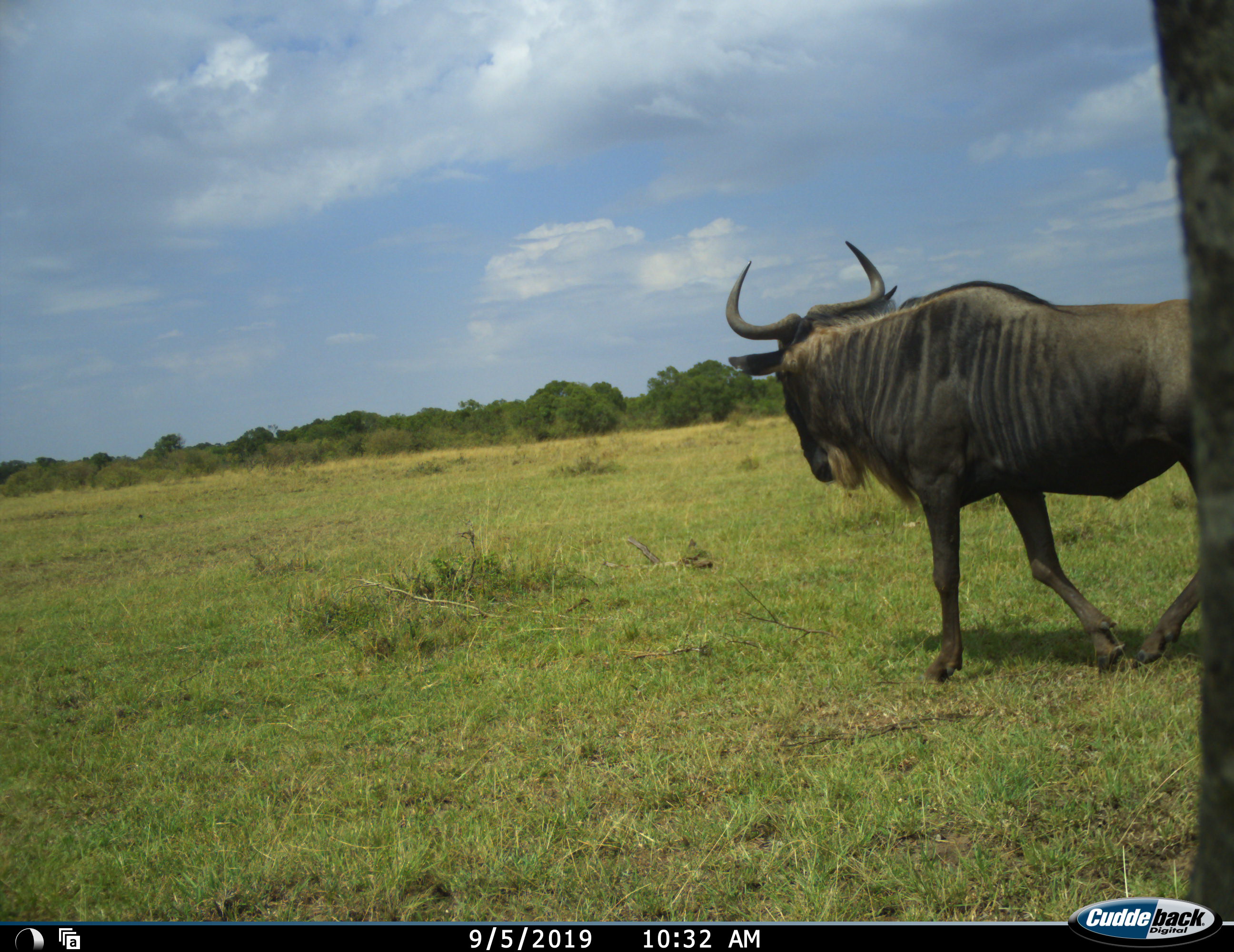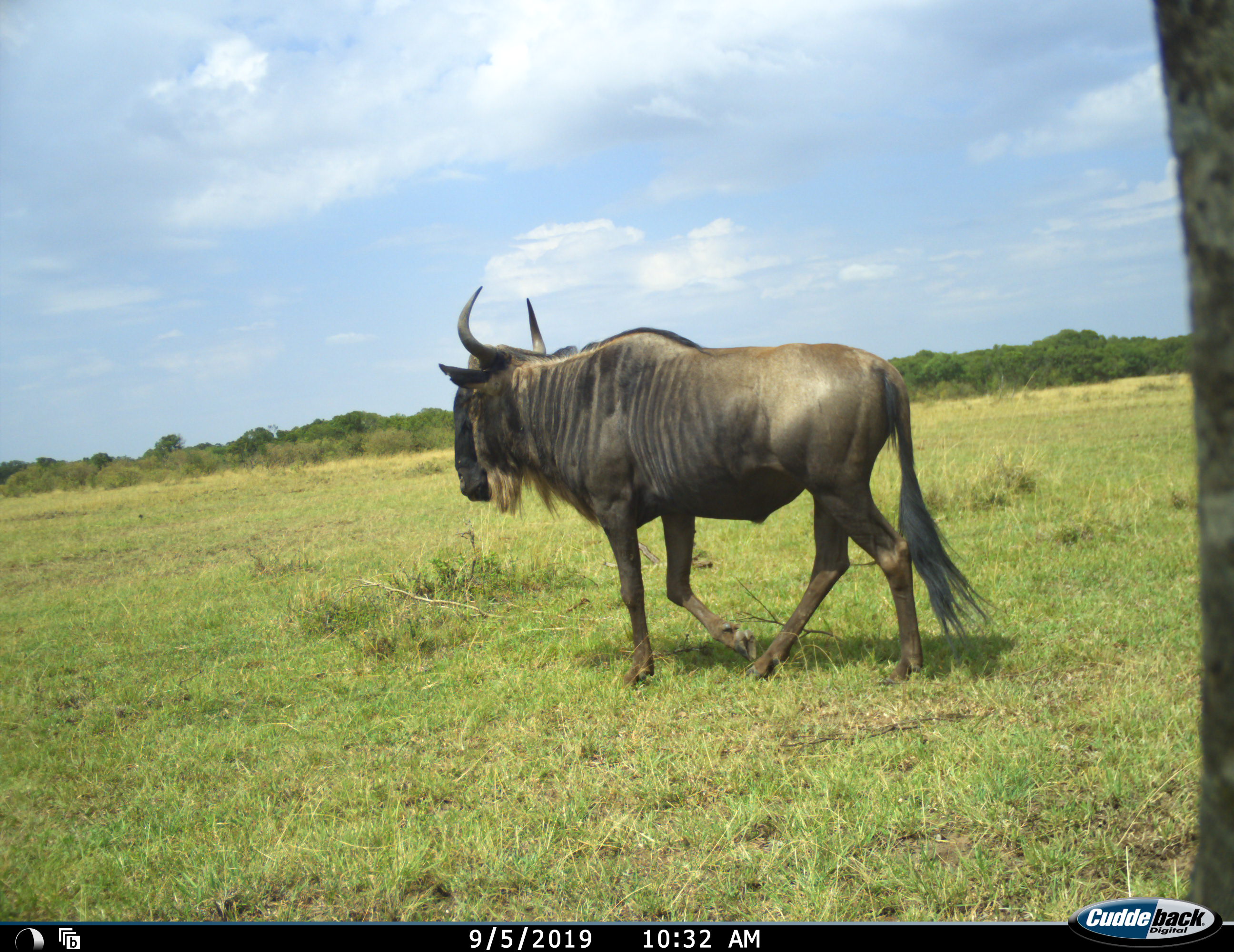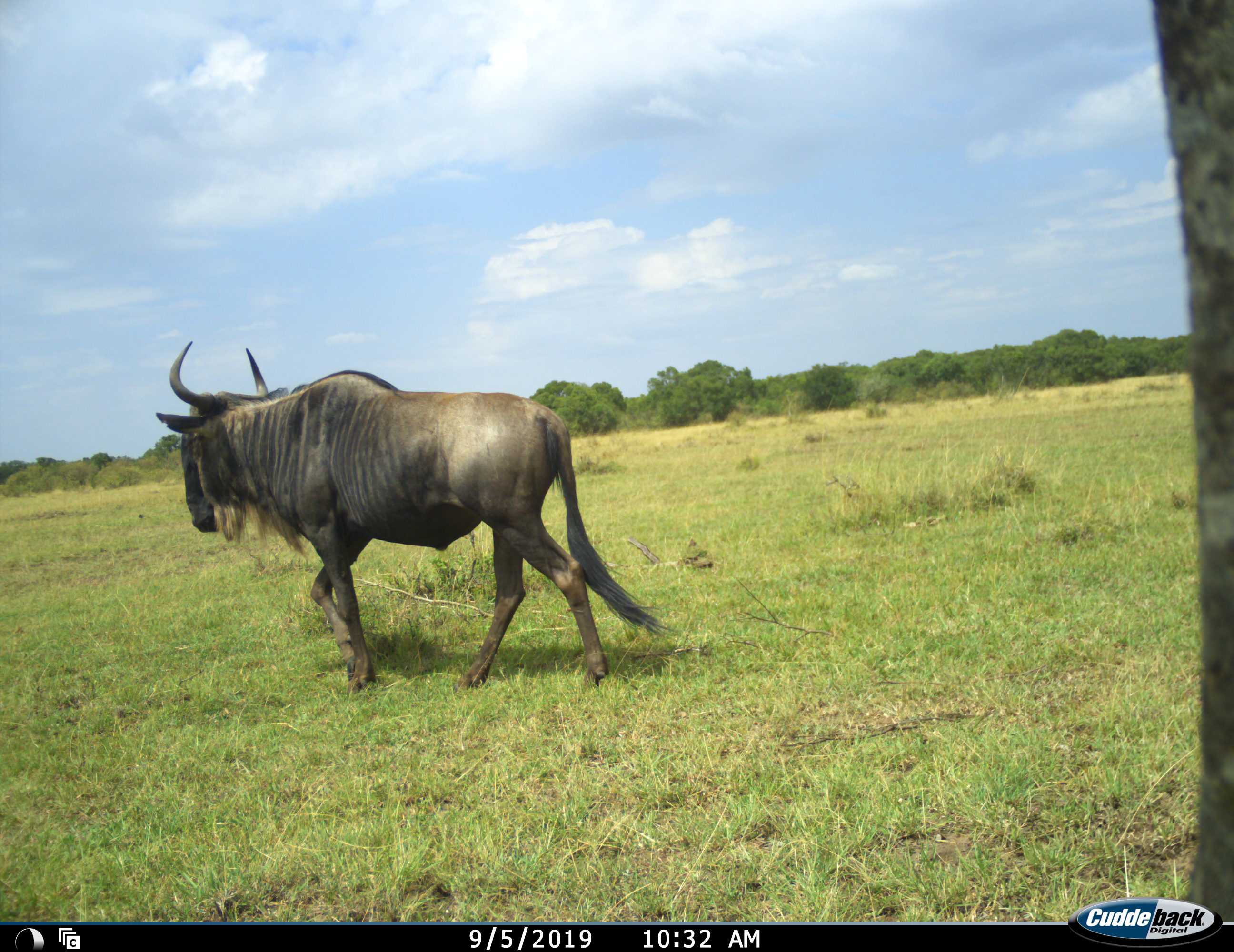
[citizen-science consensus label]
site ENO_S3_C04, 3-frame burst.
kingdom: Animalia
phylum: Chordata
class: Mammalia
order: Artiodactyla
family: Bovidae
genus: Connochaetes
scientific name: Connochaetes taurinus taurinus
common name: blue wildebeest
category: wildebeestblue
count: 1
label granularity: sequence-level